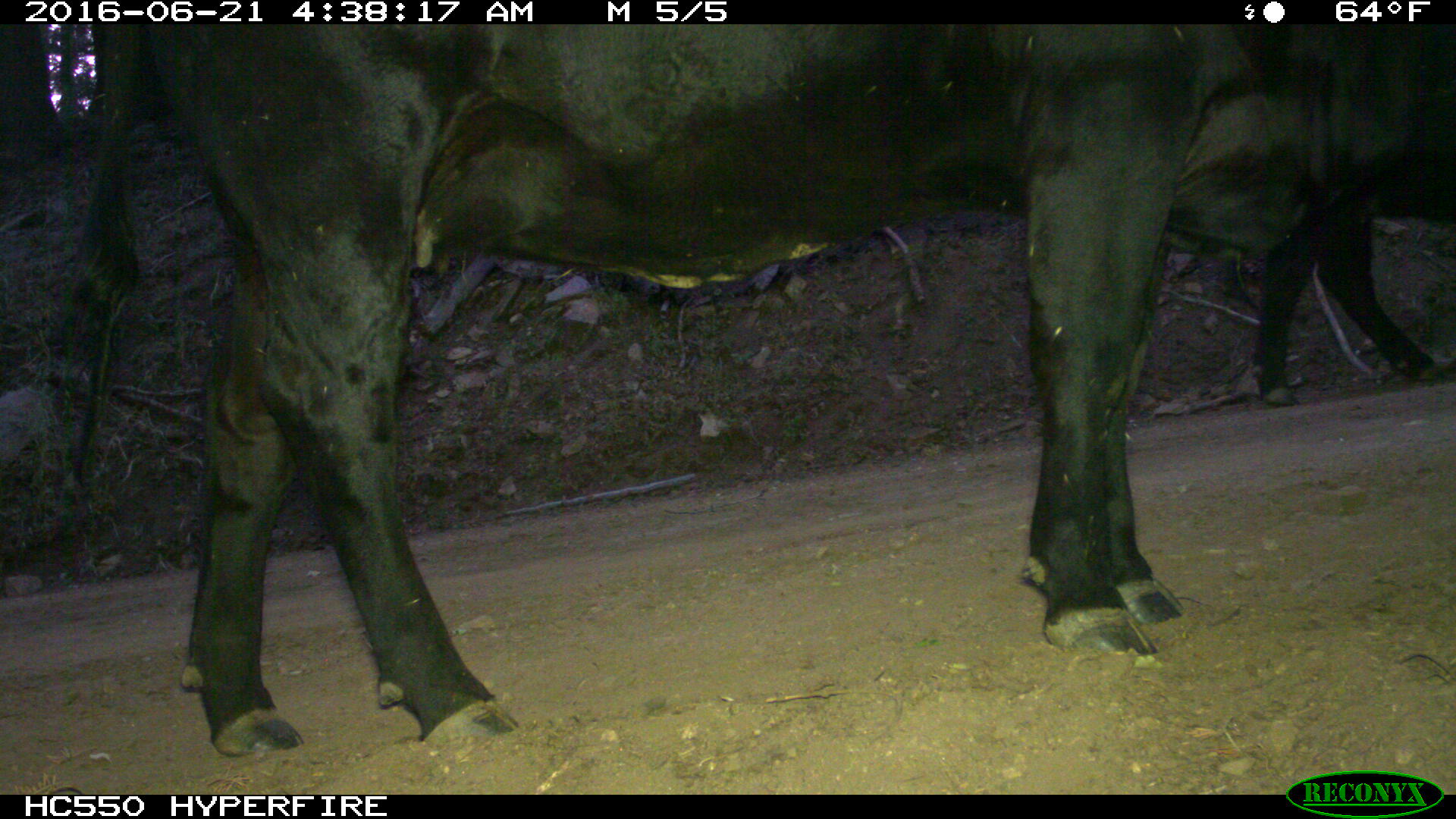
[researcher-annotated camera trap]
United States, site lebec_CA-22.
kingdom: Animalia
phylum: Chordata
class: Mammalia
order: Artiodactyla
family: Bovidae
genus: Bos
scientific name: Bos taurus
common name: domestic cow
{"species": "Bos taurus (domestic cow)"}